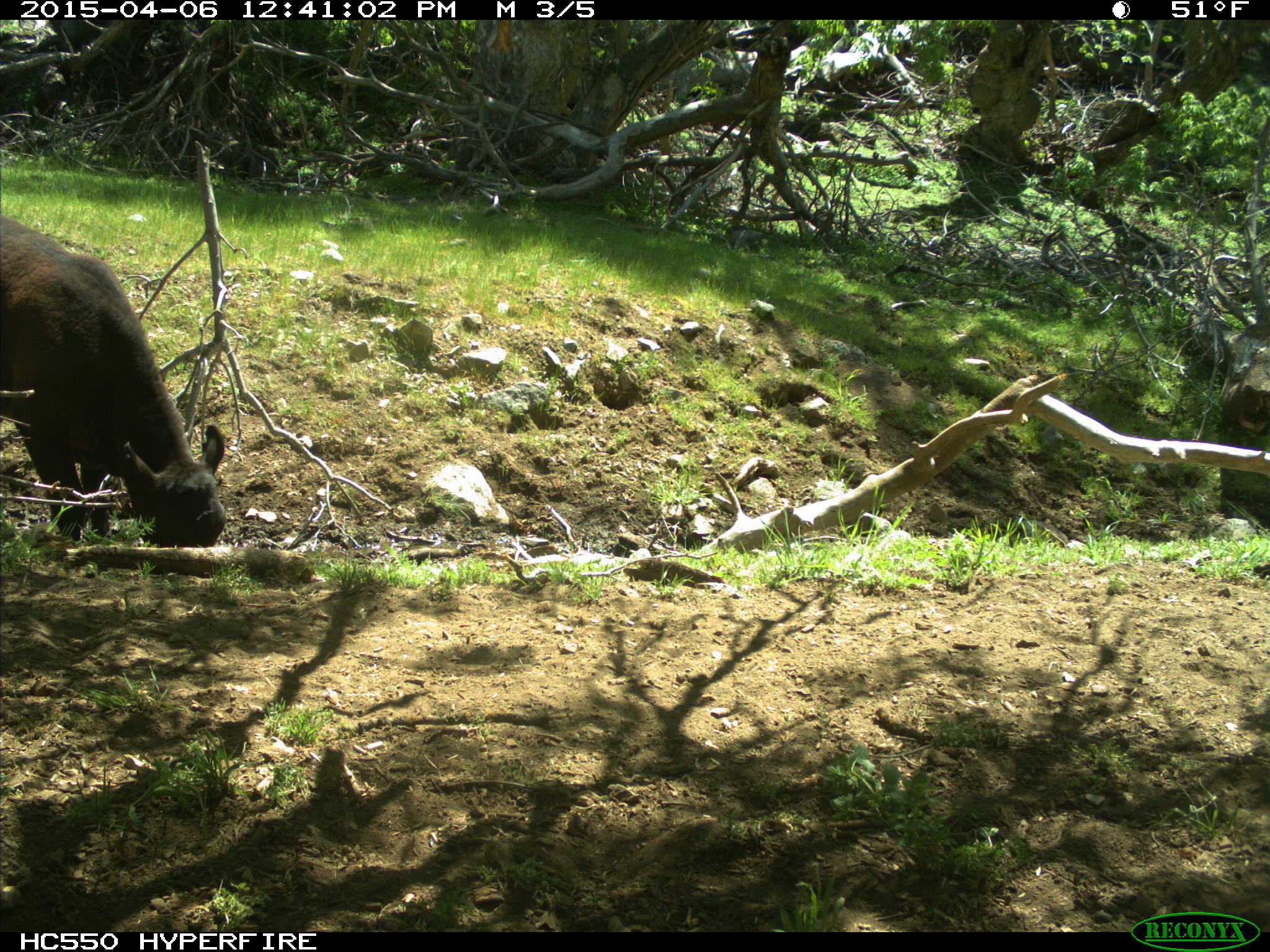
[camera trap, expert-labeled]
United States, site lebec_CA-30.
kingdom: Animalia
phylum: Chordata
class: Mammalia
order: Artiodactyla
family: Bovidae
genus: Bos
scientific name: Bos taurus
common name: domestic cow